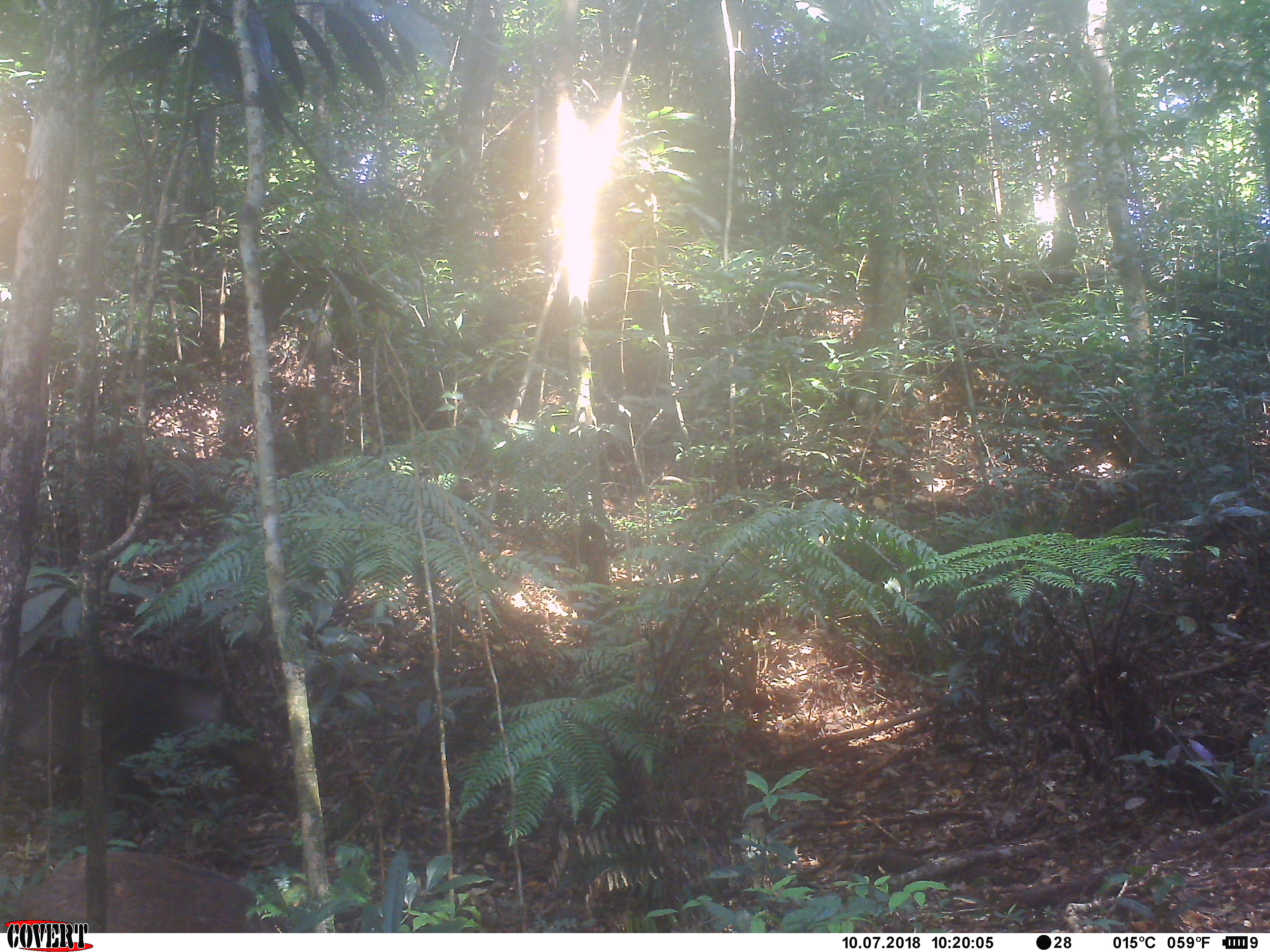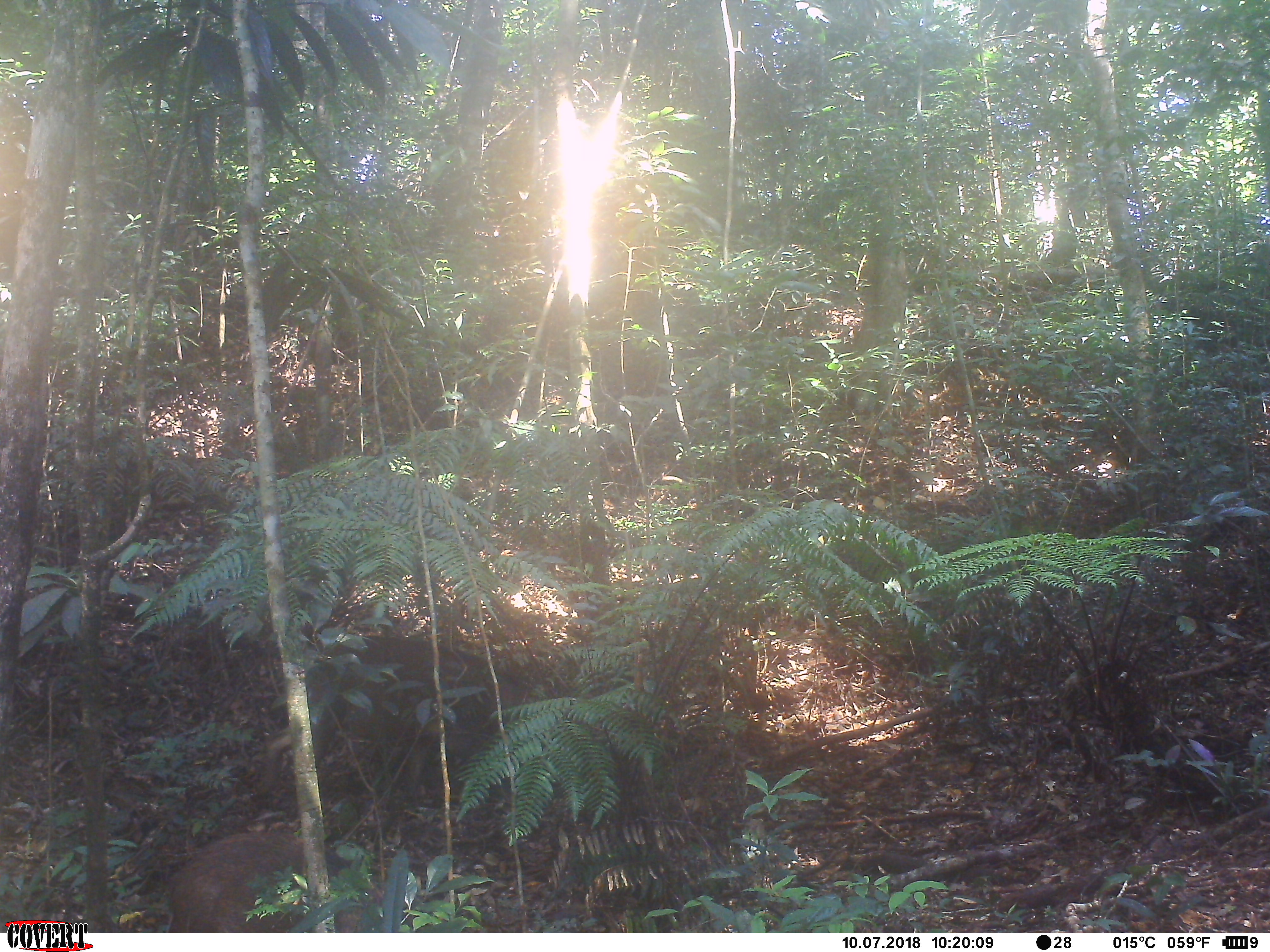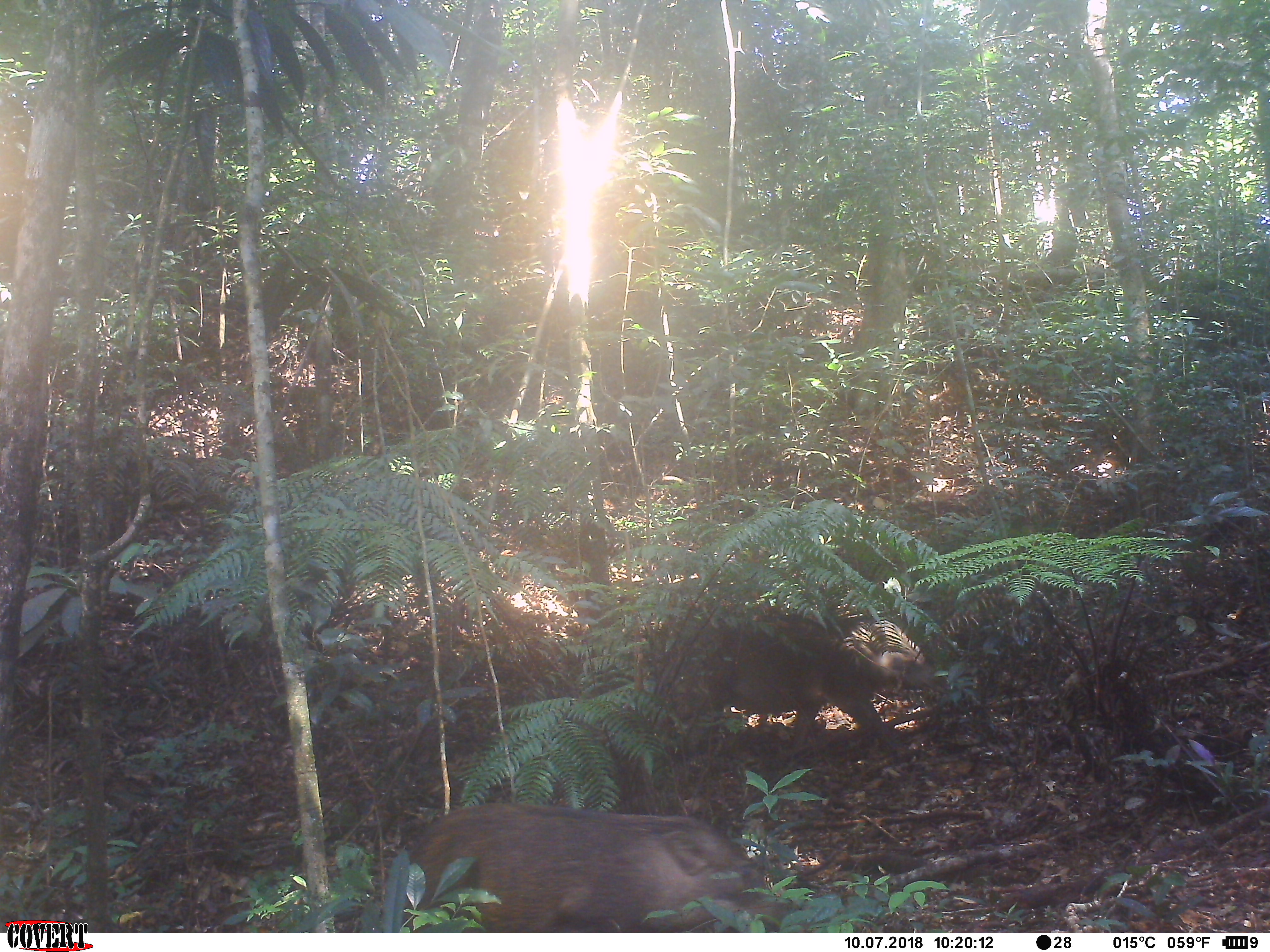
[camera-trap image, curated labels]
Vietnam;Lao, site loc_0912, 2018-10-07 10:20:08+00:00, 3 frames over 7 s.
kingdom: Animalia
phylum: Chordata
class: Mammalia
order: Artiodactyla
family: Suidae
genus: Sus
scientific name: Sus scrofa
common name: eurasian wild pig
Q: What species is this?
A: Eurasian wild pig (Sus scrofa).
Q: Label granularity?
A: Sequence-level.